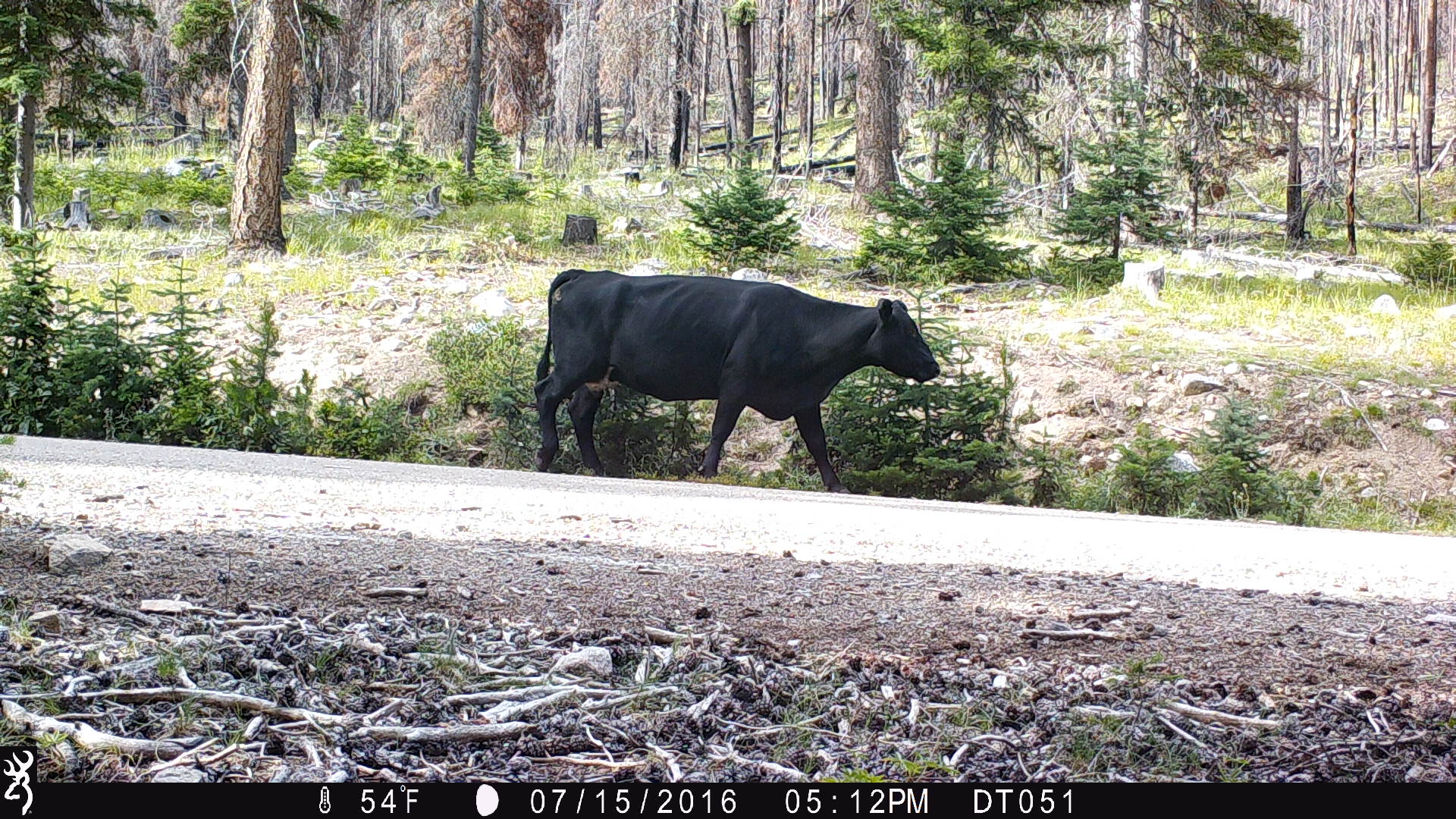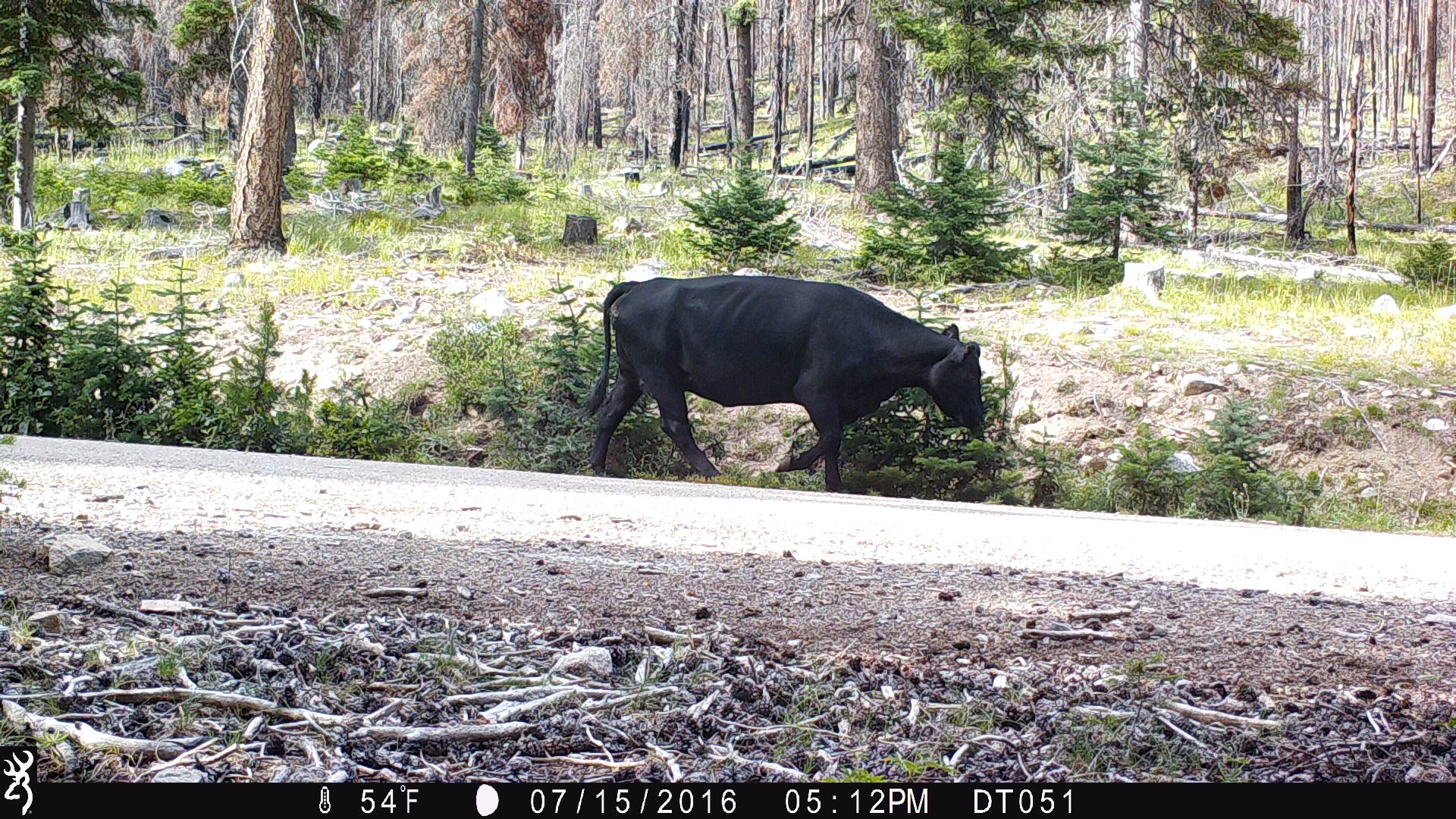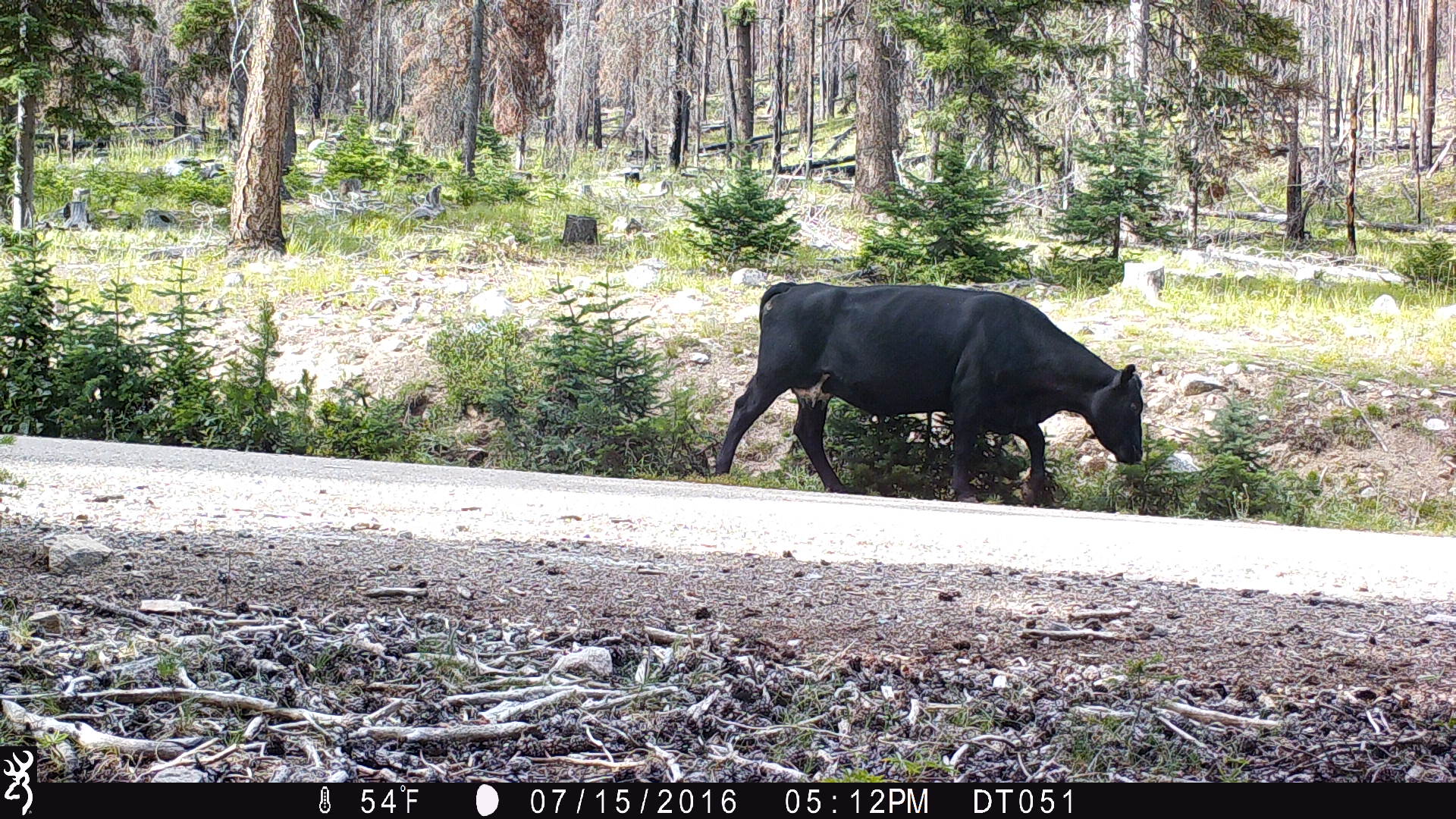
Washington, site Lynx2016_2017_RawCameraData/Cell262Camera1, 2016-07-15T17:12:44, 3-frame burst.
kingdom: Animalia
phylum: Chordata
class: Mammalia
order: Artiodactyla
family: Bovidae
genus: Bos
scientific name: Bos taurus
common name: domestic cattle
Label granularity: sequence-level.